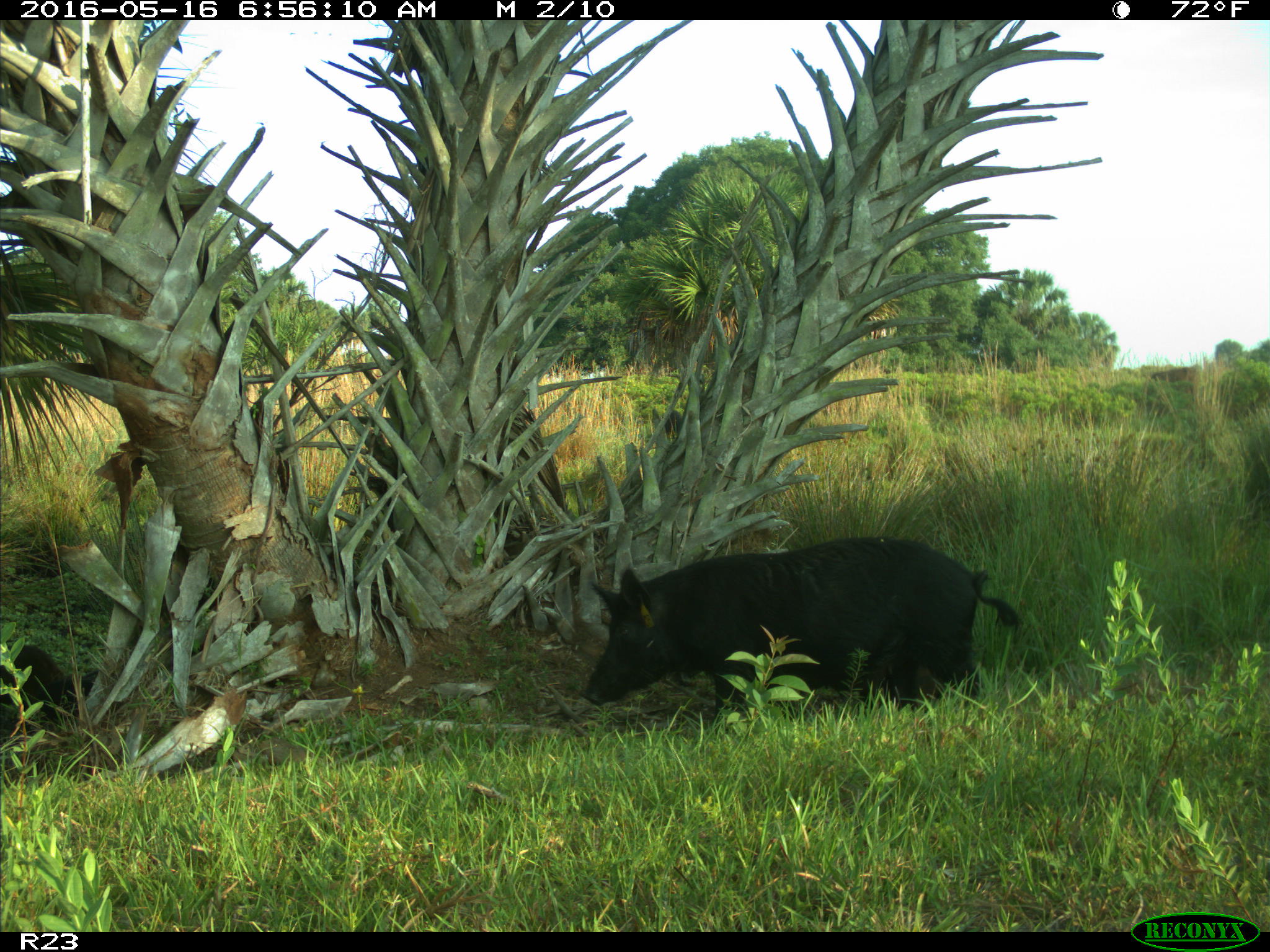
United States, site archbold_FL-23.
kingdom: Animalia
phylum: Chordata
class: Mammalia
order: Artiodactyla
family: Suidae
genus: Sus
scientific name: Sus scrofa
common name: wild boar